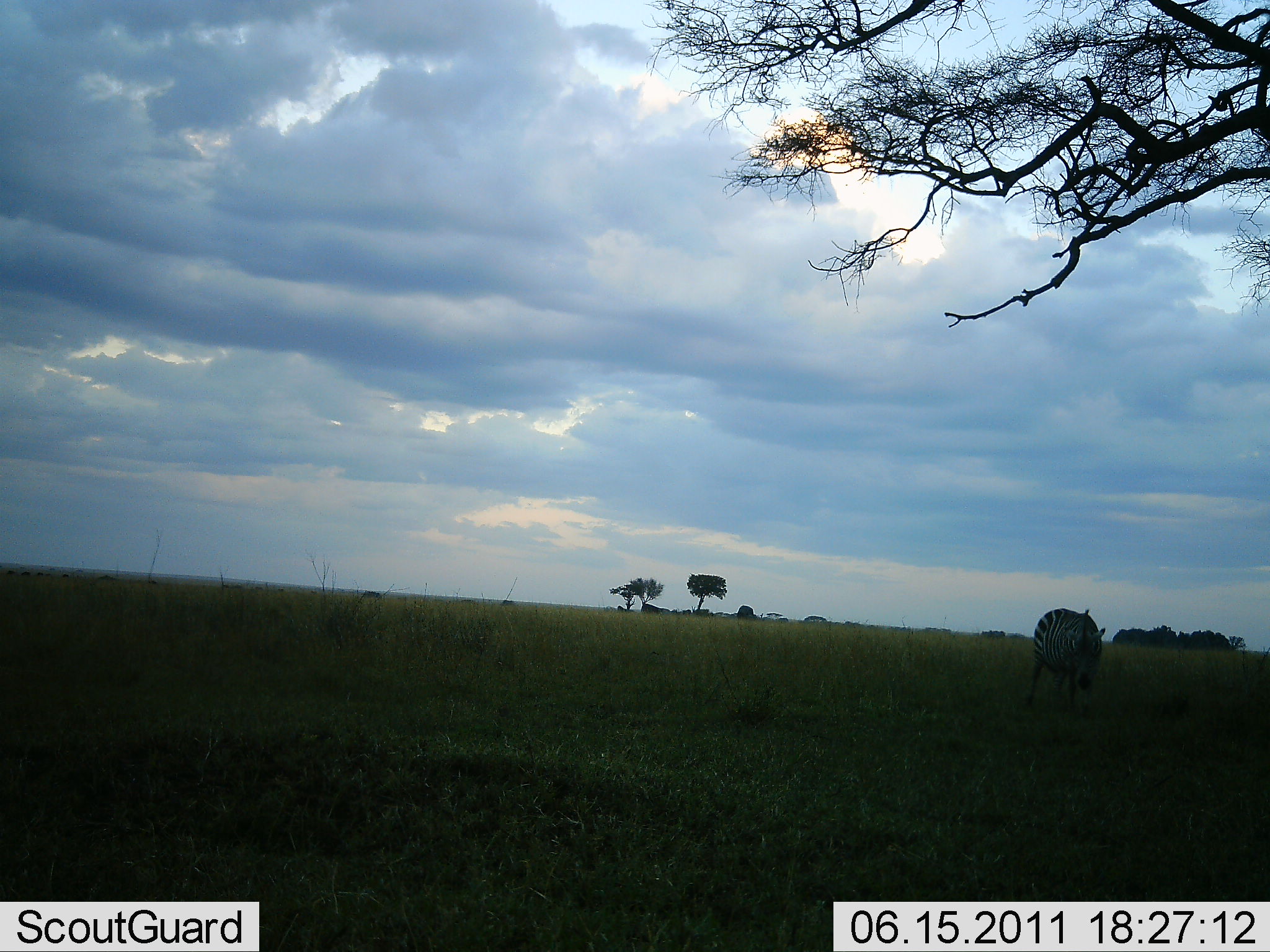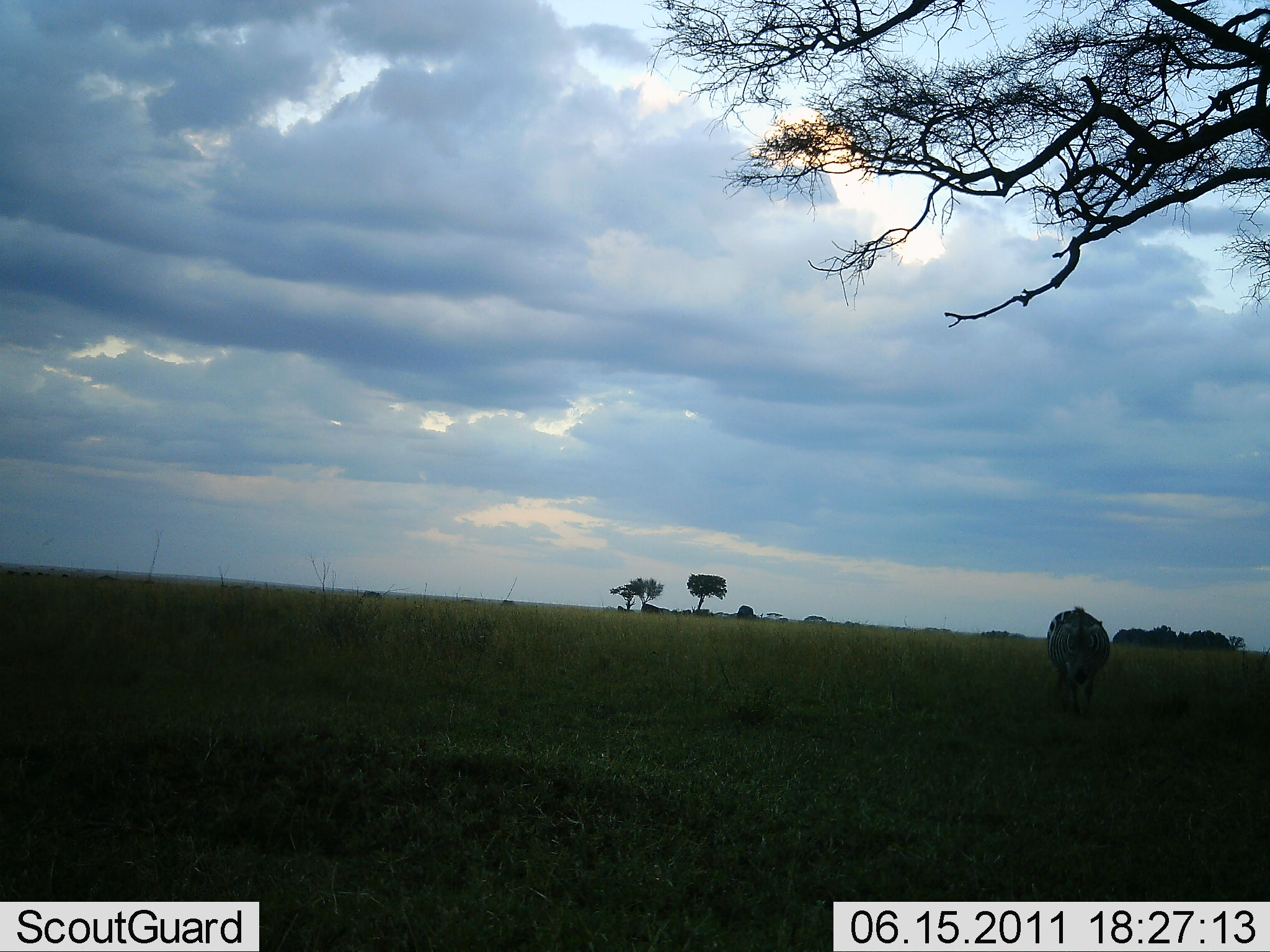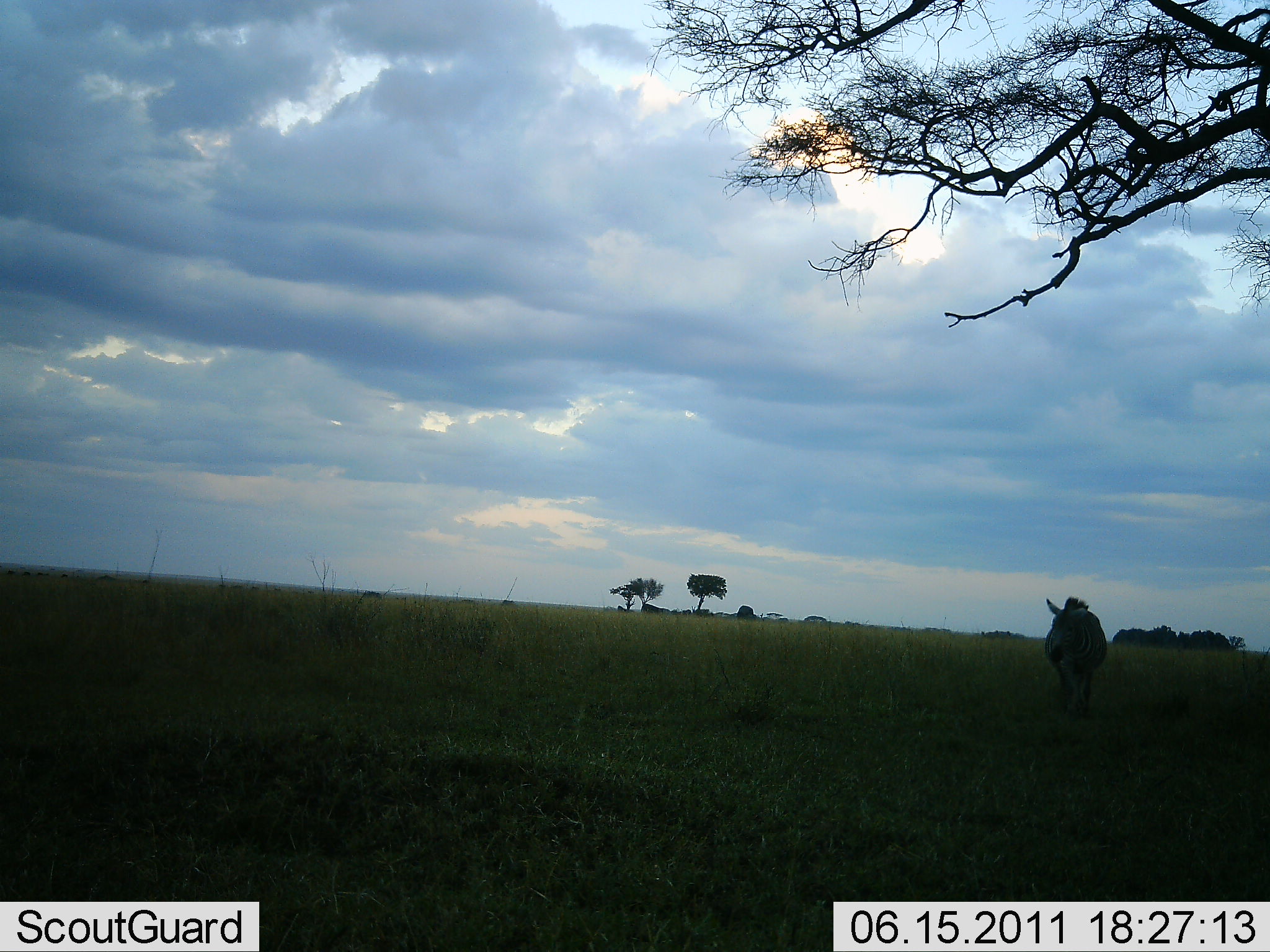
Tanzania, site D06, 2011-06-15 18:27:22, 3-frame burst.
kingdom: Animalia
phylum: Chordata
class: Mammalia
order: Perissodactyla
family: Equidae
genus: Equus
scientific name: Equus quagga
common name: plains zebra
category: zebra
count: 1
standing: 27%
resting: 0%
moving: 64%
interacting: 0%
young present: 0%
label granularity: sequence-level